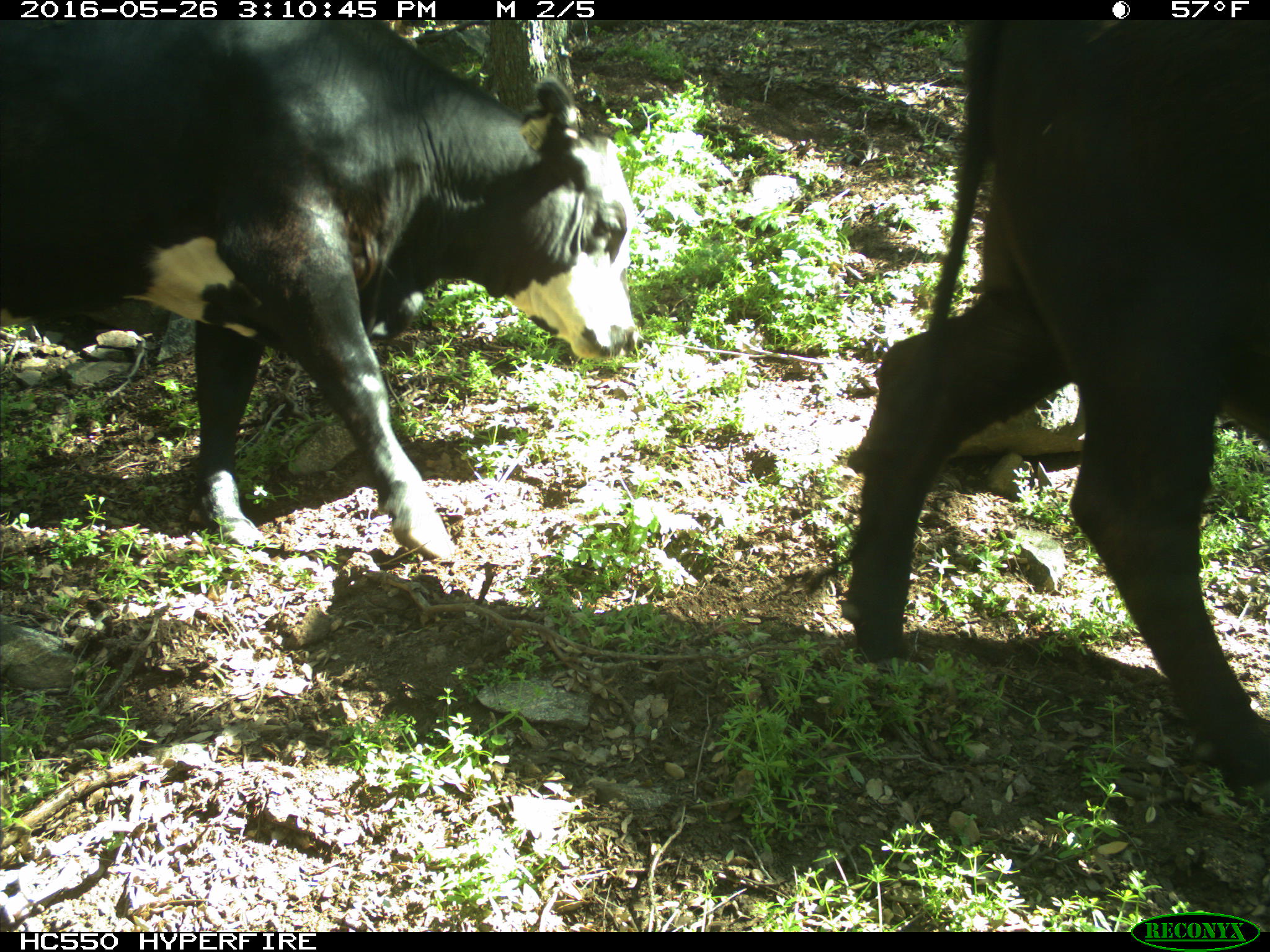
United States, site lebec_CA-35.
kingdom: Animalia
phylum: Chordata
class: Mammalia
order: Artiodactyla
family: Bovidae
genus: Bos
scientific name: Bos taurus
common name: domestic cow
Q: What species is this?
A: Bos taurus (domestic cow).